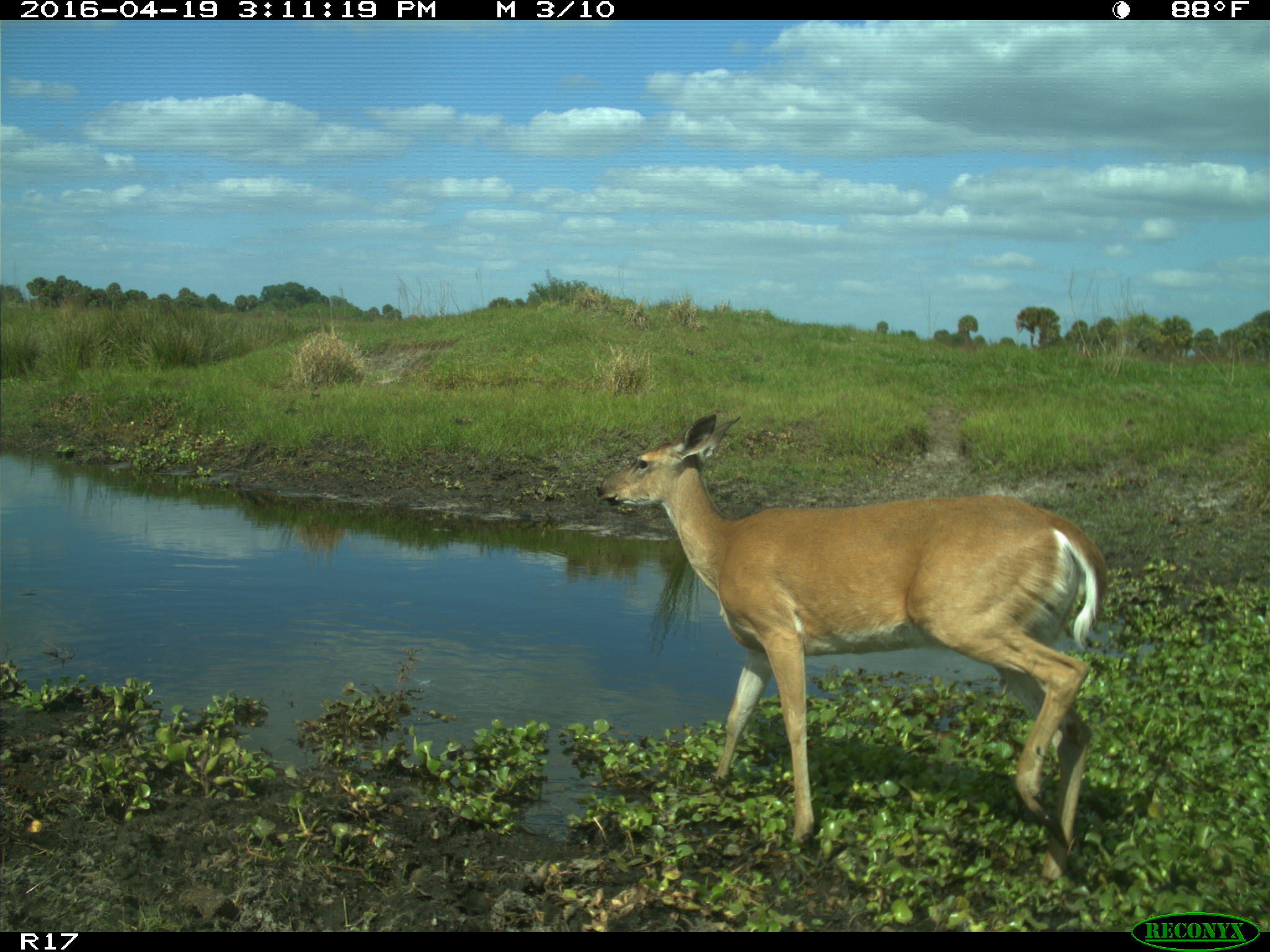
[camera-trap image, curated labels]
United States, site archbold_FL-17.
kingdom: Animalia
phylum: Chordata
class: Mammalia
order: Artiodactyla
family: Cervidae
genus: Odocoileus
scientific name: Odocoileus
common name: deer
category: unidentified deer